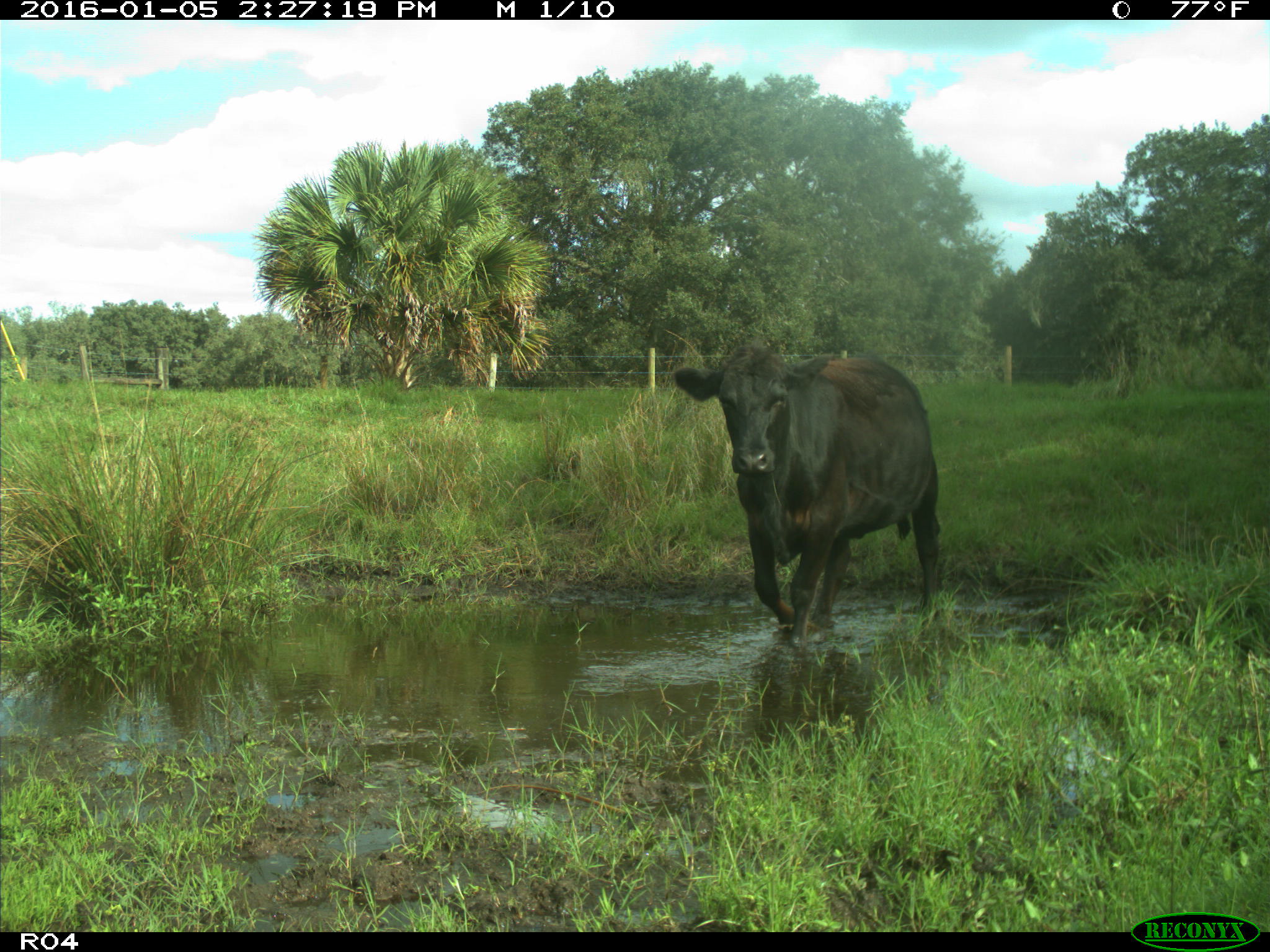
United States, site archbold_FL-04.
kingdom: Animalia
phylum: Chordata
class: Mammalia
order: Artiodactyla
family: Bovidae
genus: Bos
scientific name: Bos taurus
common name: domestic cow